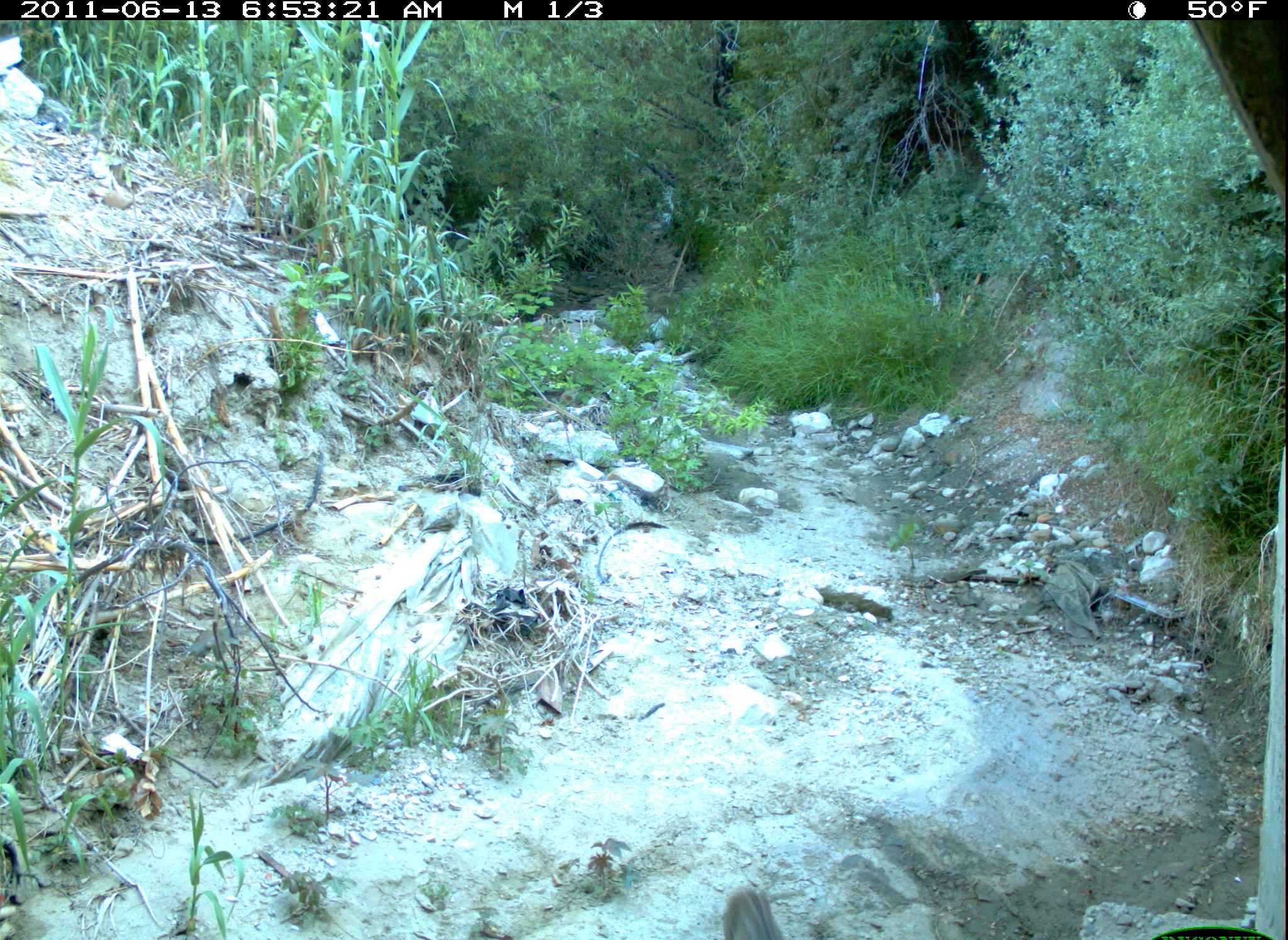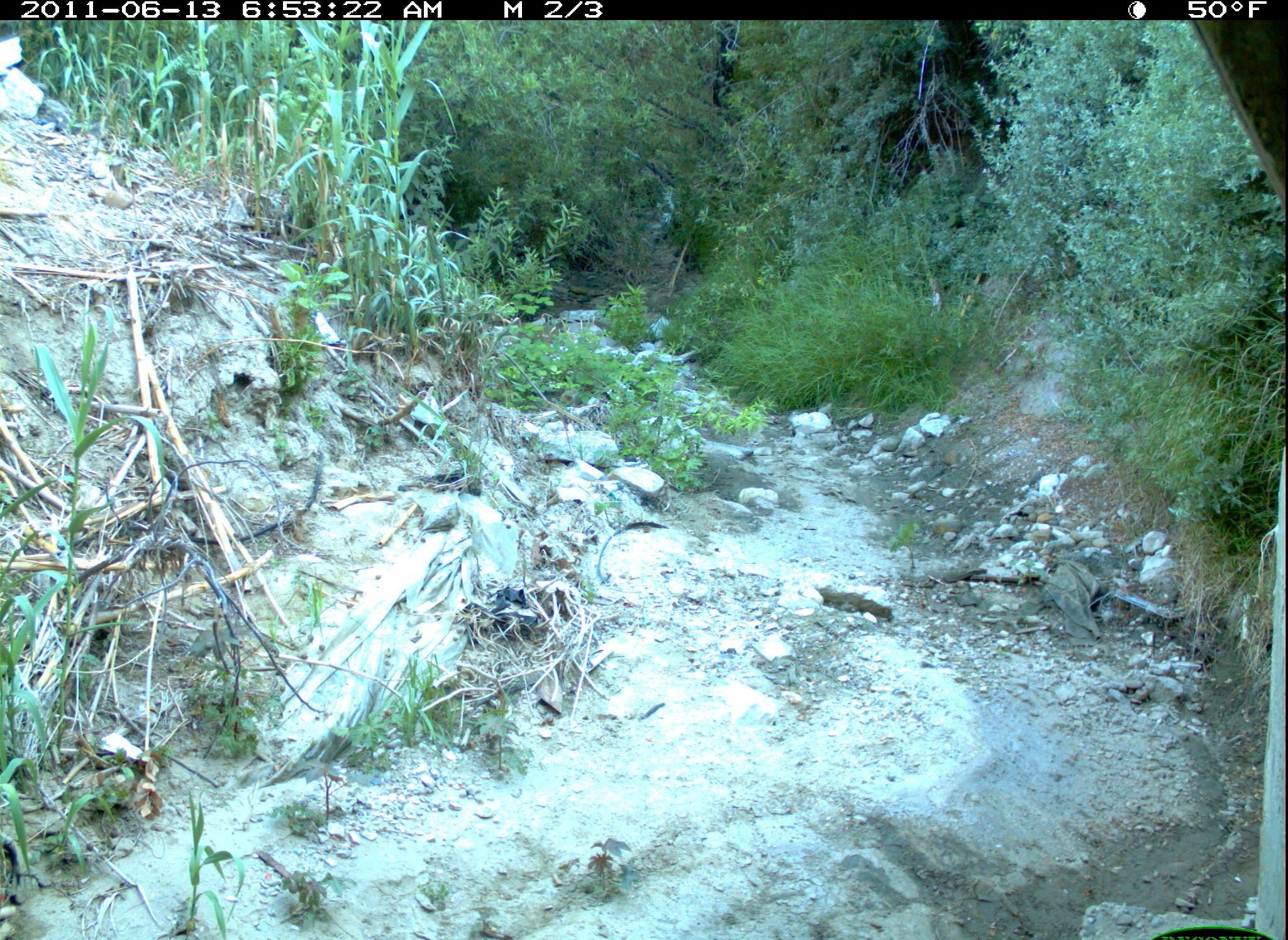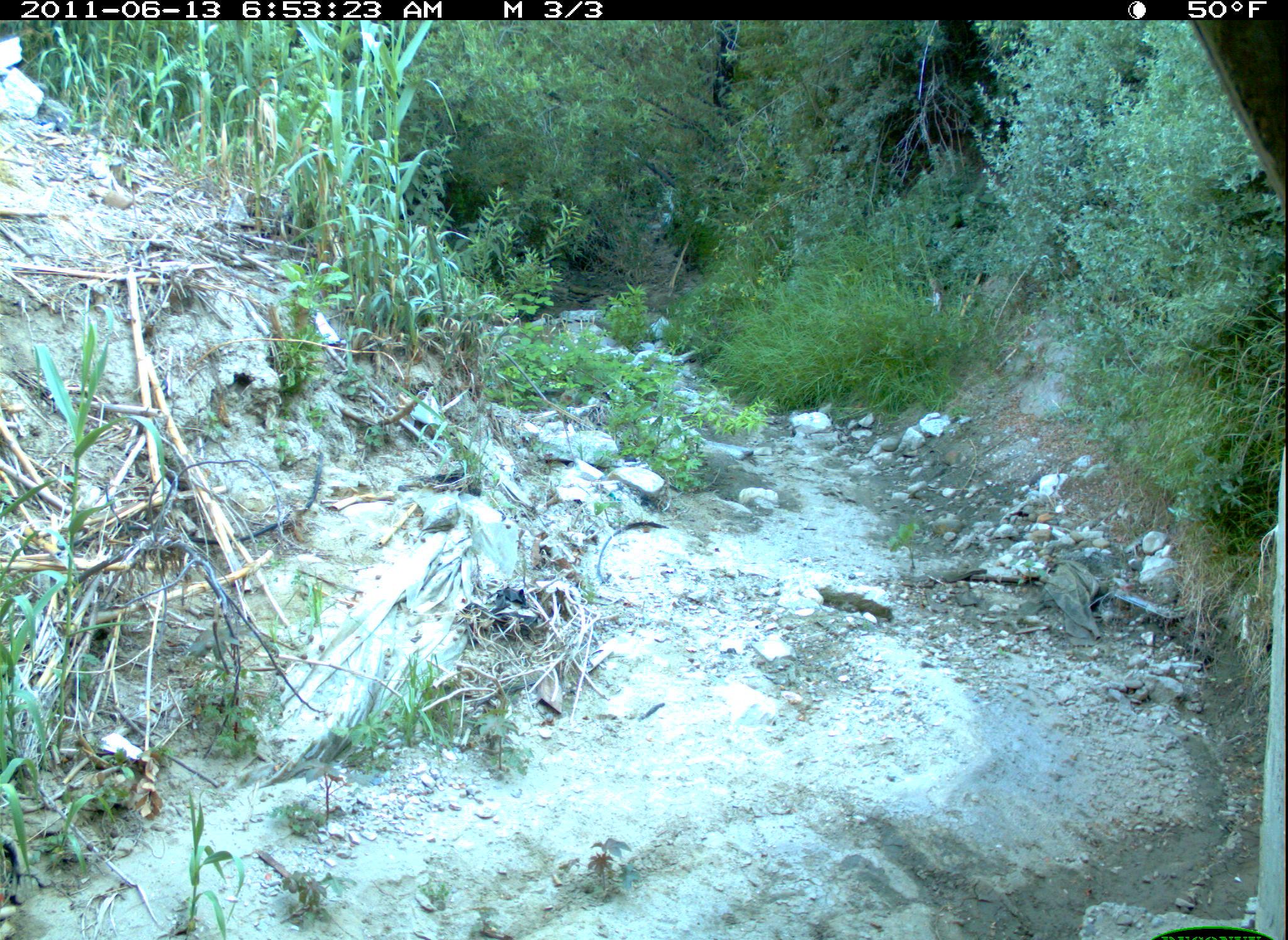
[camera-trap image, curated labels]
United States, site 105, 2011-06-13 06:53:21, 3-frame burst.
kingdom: Animalia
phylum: Chordata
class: Mammalia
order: Carnivora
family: Felidae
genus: Lynx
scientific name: Lynx rufus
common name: bobcat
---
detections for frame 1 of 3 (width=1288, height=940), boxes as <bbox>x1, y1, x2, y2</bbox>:
bobcat: <bbox>713, 879, 791, 940</bbox>